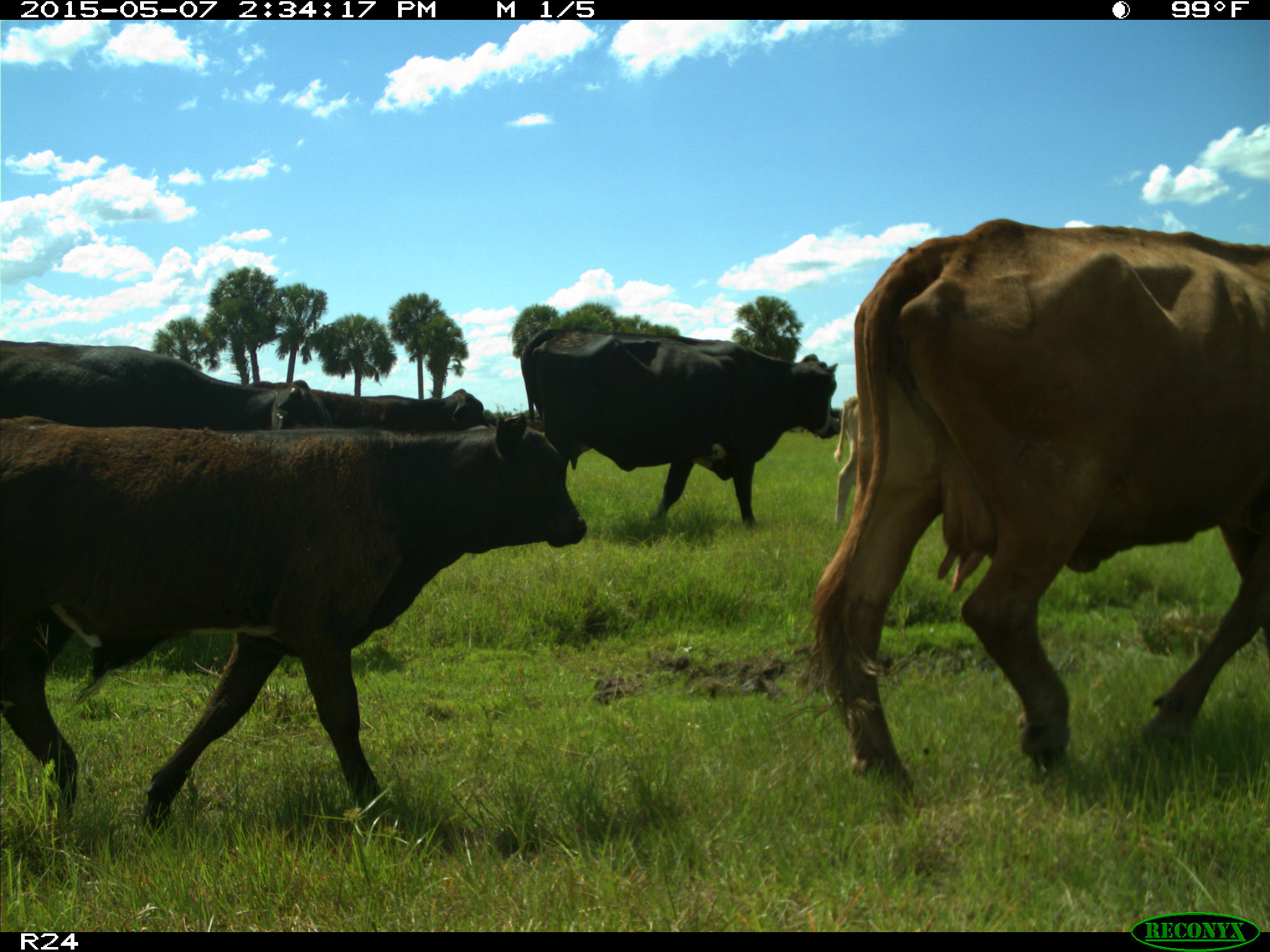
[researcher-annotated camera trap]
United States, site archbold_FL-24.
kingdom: Animalia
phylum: Chordata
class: Mammalia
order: Artiodactyla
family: Bovidae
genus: Bos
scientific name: Bos taurus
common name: domestic cow